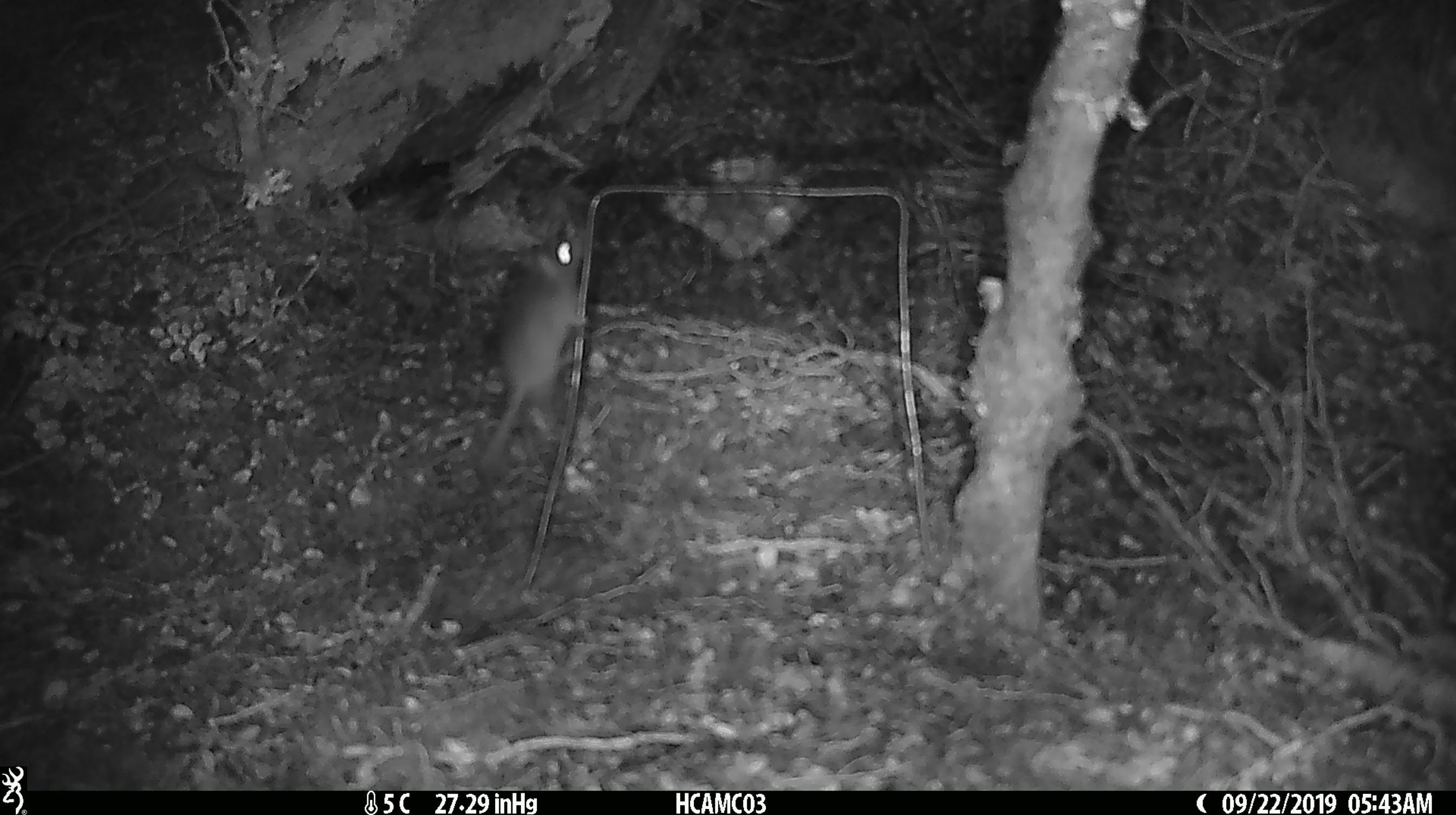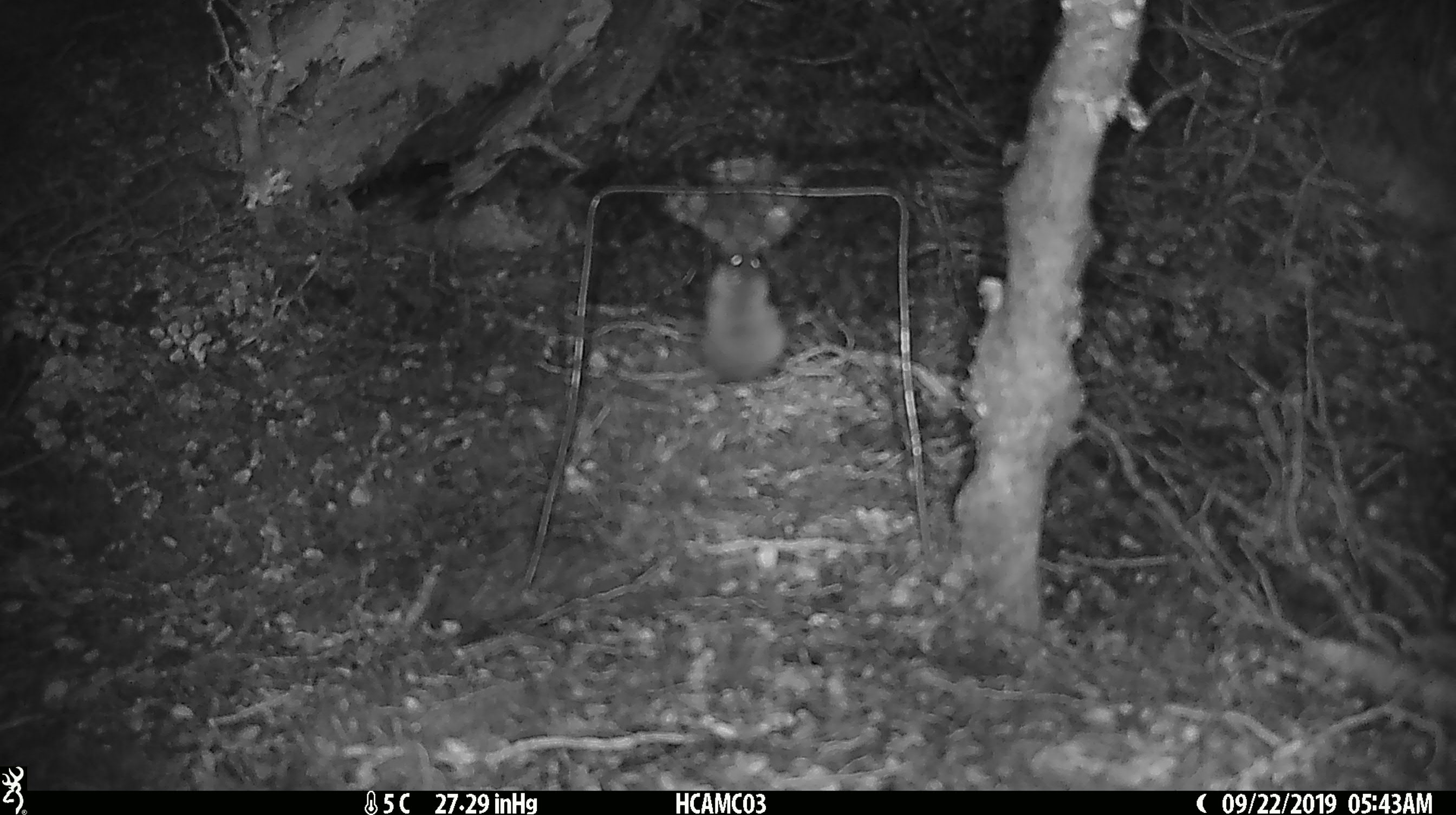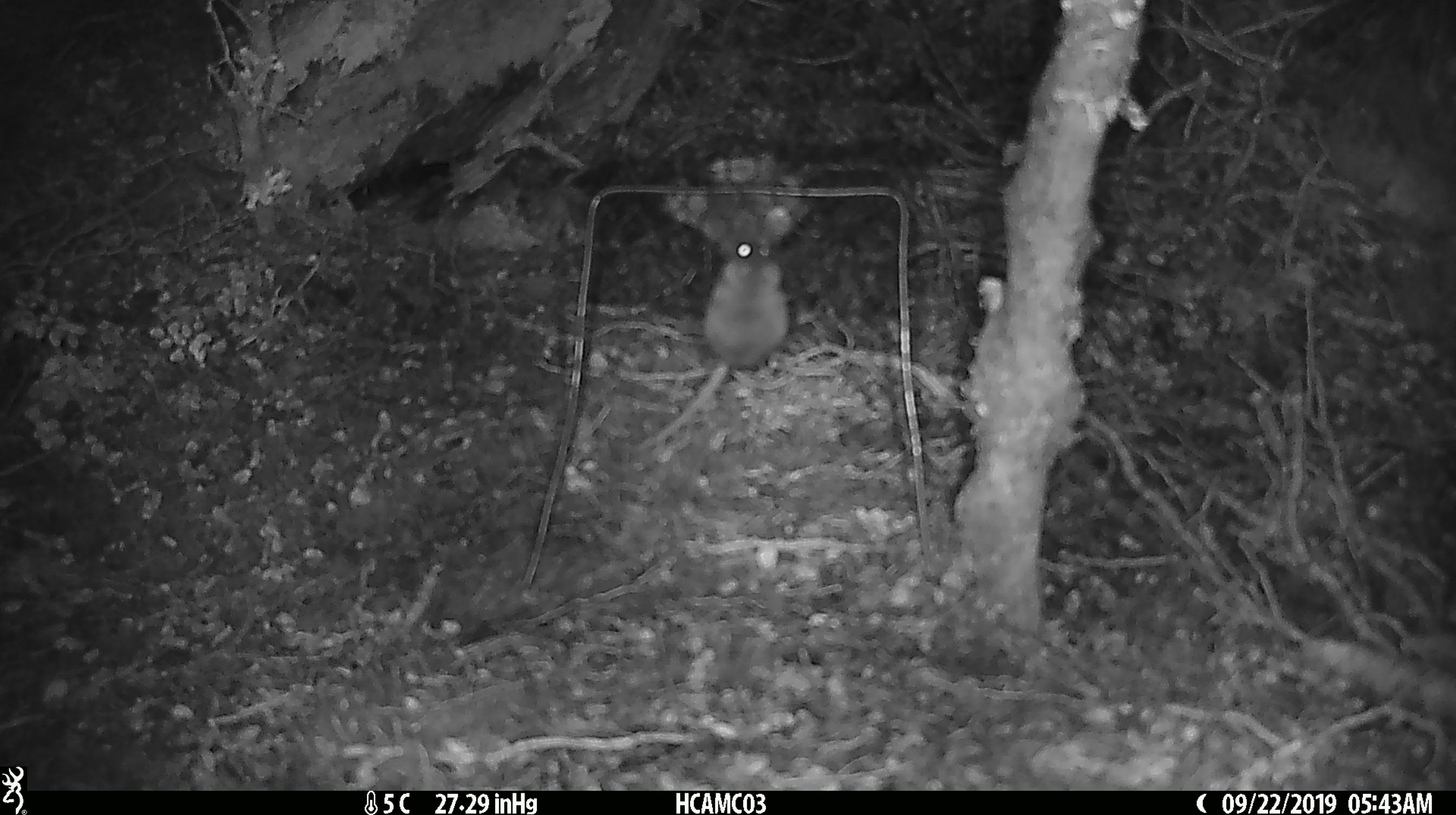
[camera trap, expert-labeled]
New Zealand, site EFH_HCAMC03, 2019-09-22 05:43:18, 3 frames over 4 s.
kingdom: Animalia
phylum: Chordata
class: Mammalia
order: Rodentia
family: Muridae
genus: Mus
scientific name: Mus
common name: mouse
Mouse (Mus).